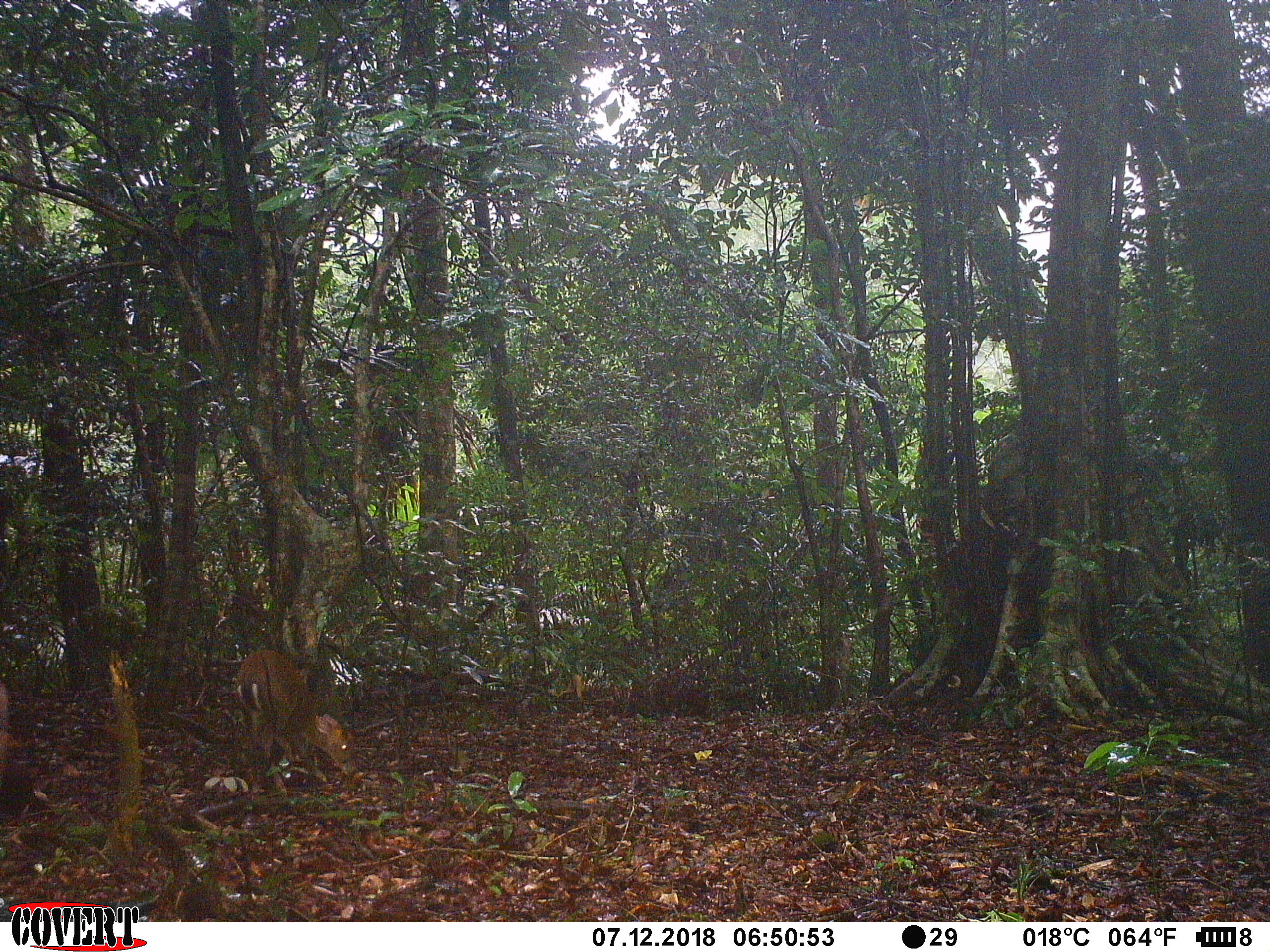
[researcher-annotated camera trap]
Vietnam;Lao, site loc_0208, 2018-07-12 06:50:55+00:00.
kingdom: Animalia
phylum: Chordata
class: Mammalia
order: Artiodactyla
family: Cervidae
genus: Muntiacus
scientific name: Muntiacus rooseveltorum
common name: roosevelt's muntjac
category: roosevelts muntjac group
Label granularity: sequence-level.